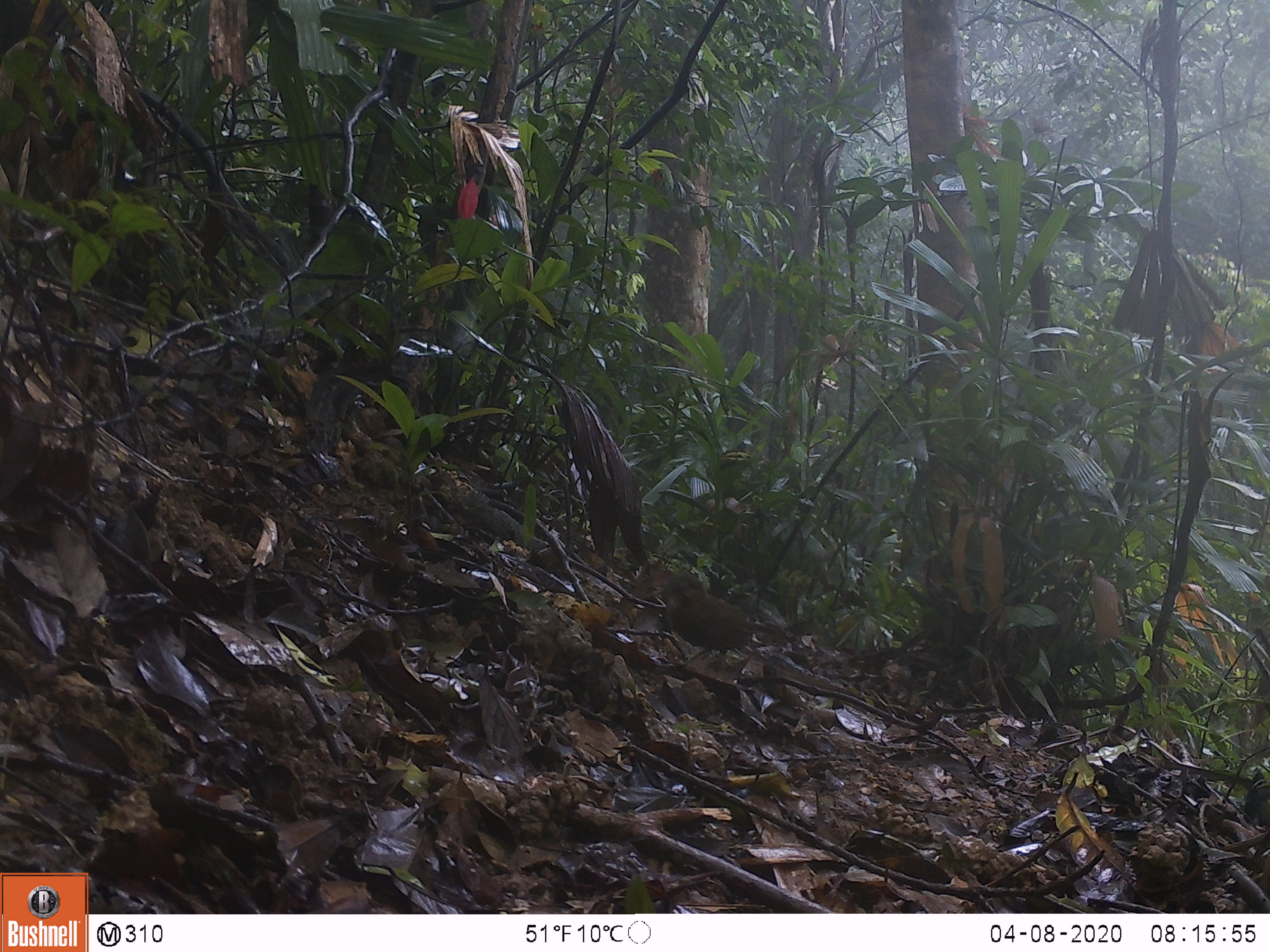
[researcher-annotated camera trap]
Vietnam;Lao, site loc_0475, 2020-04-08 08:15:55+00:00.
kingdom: Animalia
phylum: Chordata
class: Aves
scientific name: Aves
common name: bird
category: unidentified bird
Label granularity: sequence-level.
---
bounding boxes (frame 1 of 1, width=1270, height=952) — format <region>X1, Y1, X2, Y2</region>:
unidentified bird: <region>645, 565, 819, 665</region>